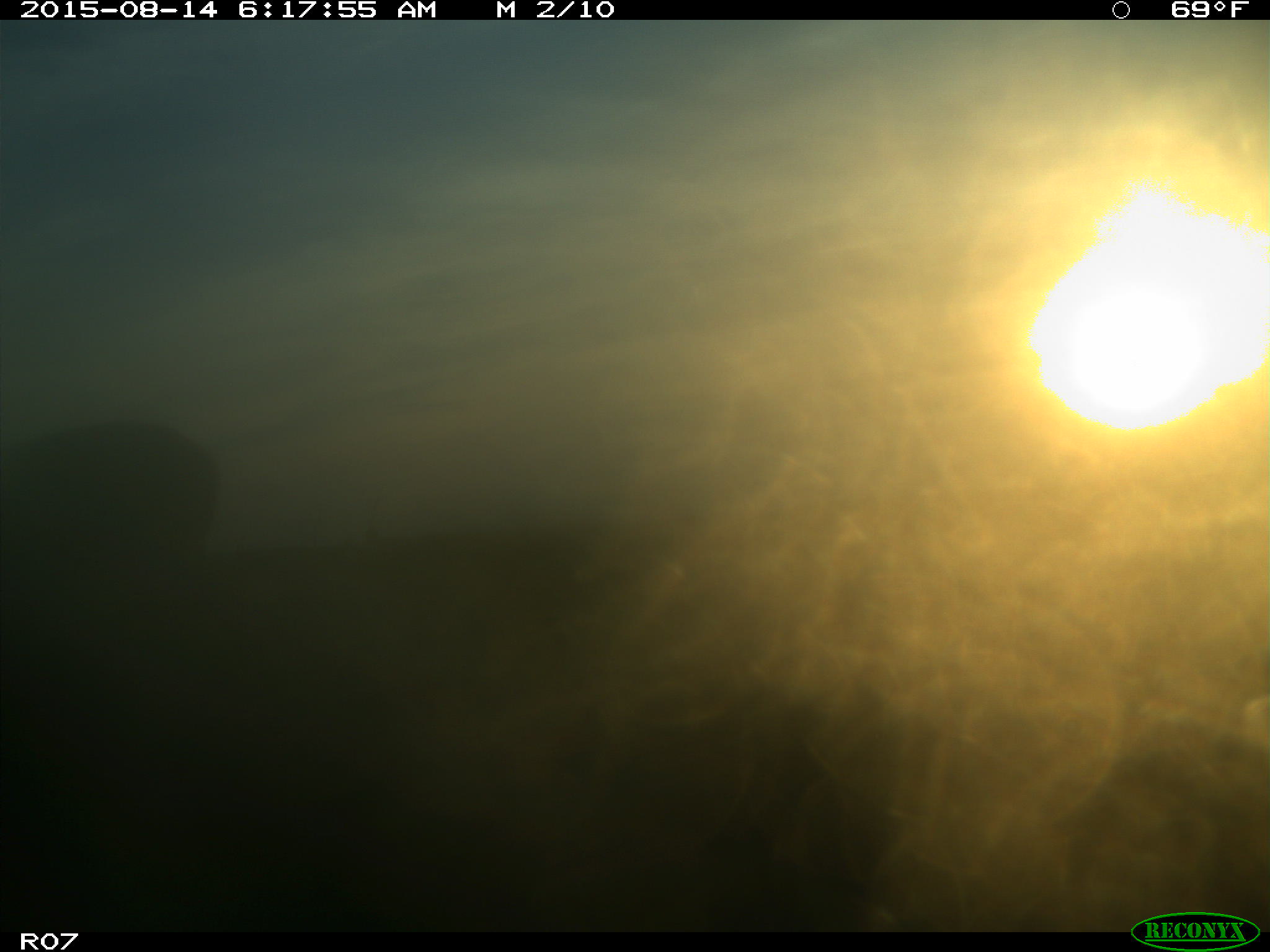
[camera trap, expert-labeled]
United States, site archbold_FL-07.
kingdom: Animalia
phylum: Chordata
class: Mammalia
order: Artiodactyla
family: Bovidae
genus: Bos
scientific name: Bos taurus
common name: domestic cow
Bos taurus (domestic cow).